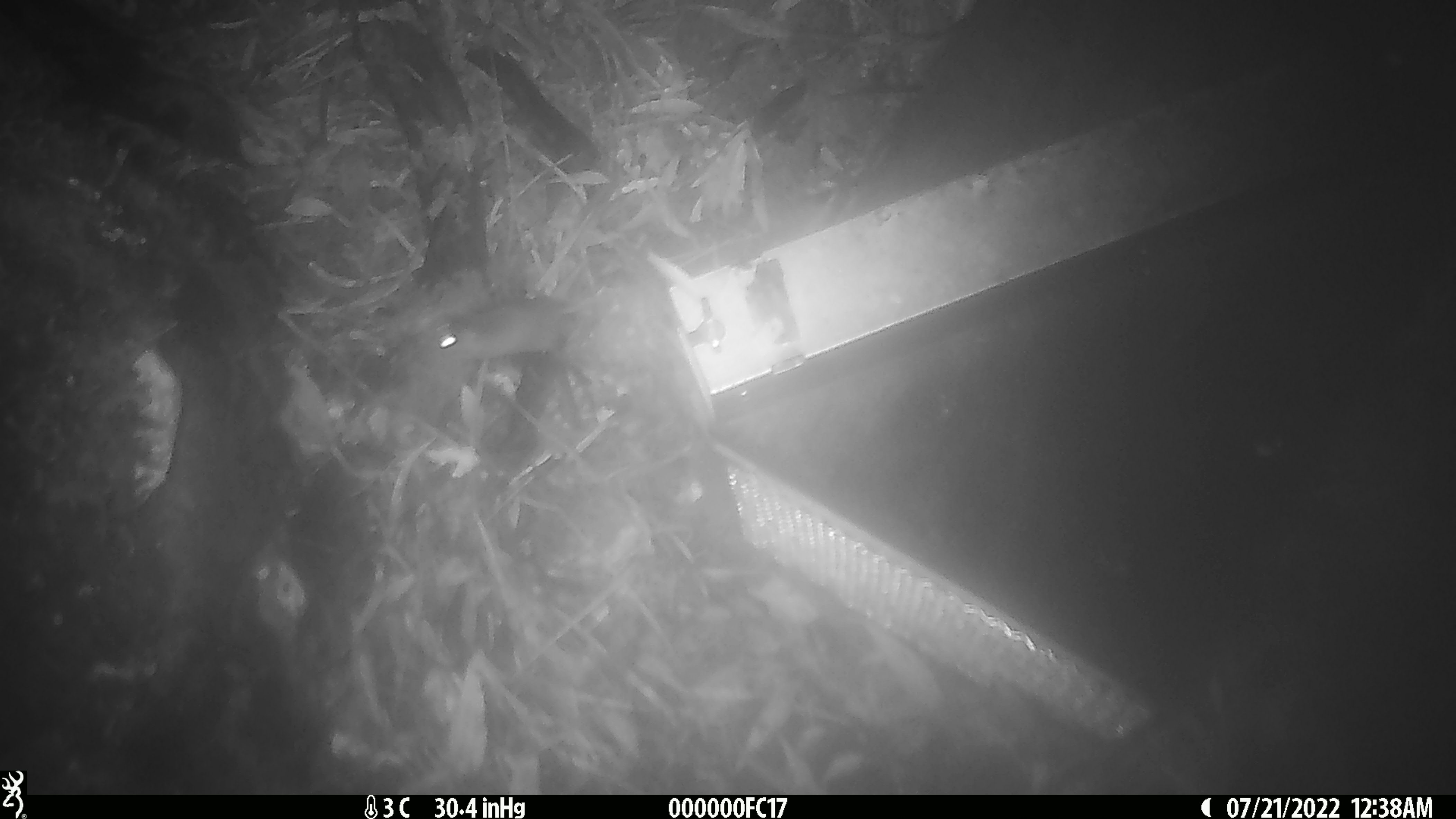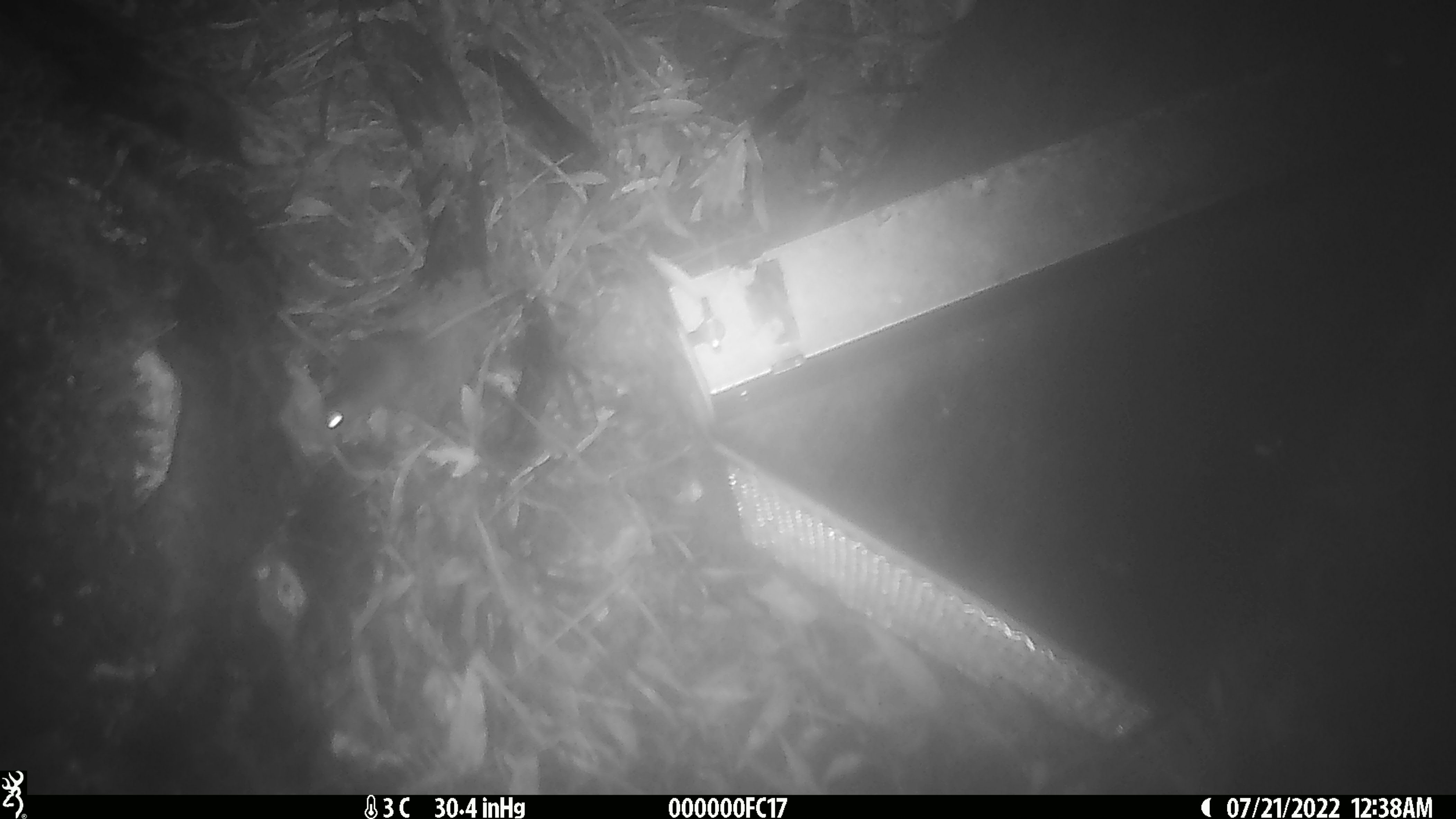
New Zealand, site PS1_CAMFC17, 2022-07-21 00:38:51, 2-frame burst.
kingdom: Animalia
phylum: Chordata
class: Mammalia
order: Rodentia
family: Muridae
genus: Mus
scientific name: Mus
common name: mouse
Mouse (Mus).